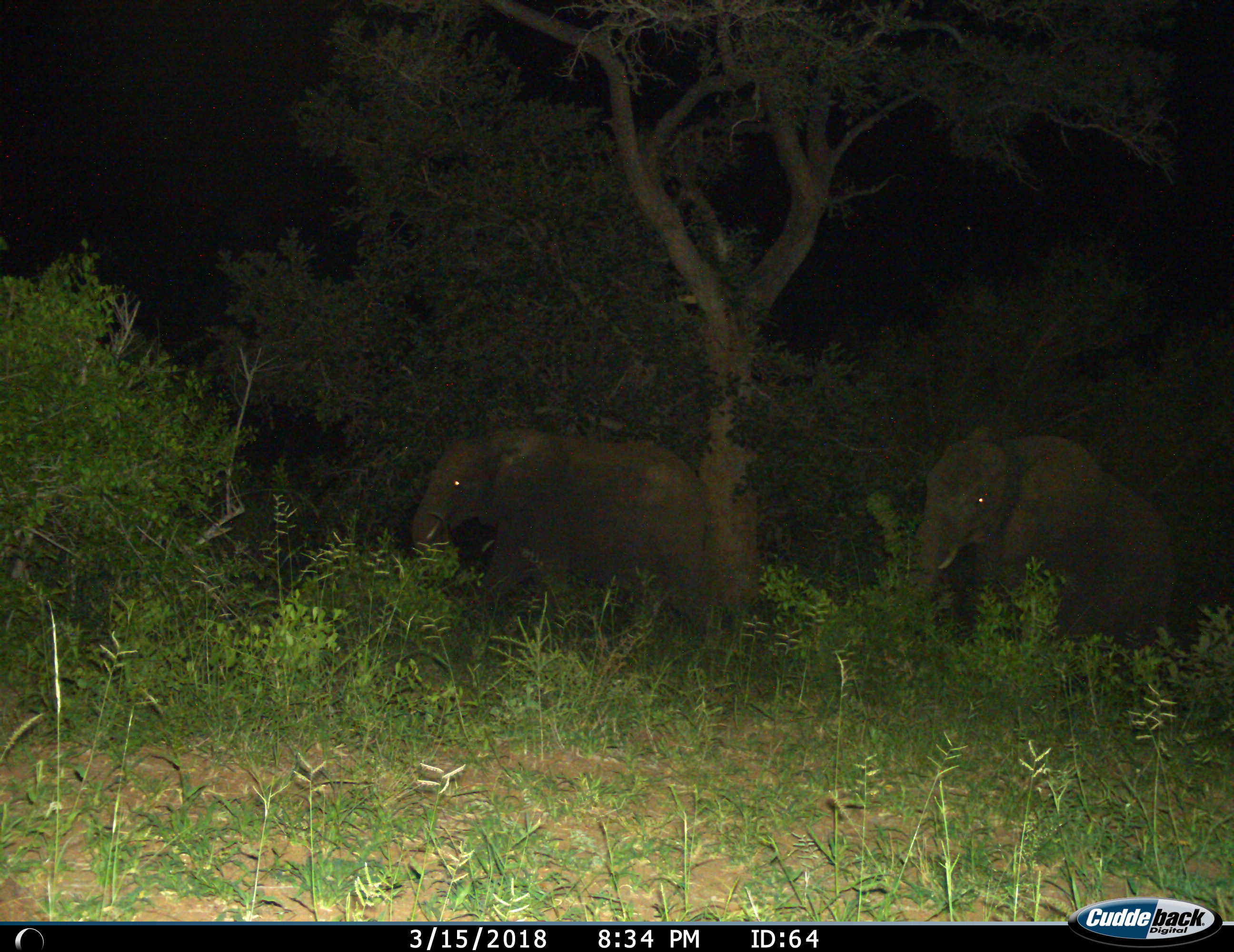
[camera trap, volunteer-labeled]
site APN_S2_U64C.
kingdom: Animalia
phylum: Chordata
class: Mammalia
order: Proboscidea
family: Elephantidae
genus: Loxodonta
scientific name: Loxodonta africana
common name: african bush elephant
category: elephant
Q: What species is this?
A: Elephant (african bush elephant) (Loxodonta africana).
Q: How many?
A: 2.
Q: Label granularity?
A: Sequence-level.